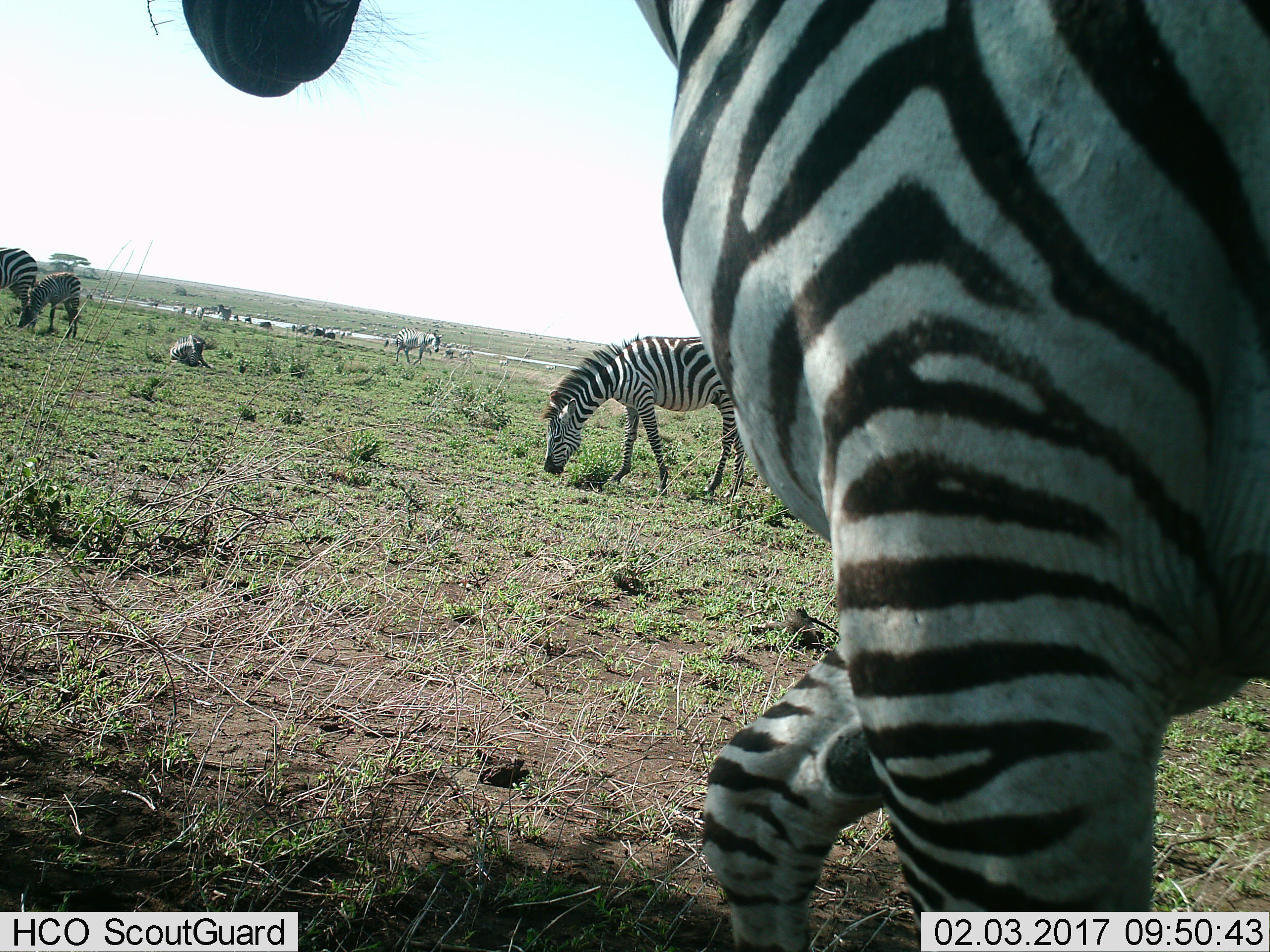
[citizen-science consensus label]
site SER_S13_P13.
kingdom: Animalia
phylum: Chordata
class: Mammalia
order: Perissodactyla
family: Equidae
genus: Equus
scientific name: Equus quagga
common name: plains zebra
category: zebraplains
Zebraplains (plains zebra) (Equus quagga), count 6. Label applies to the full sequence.